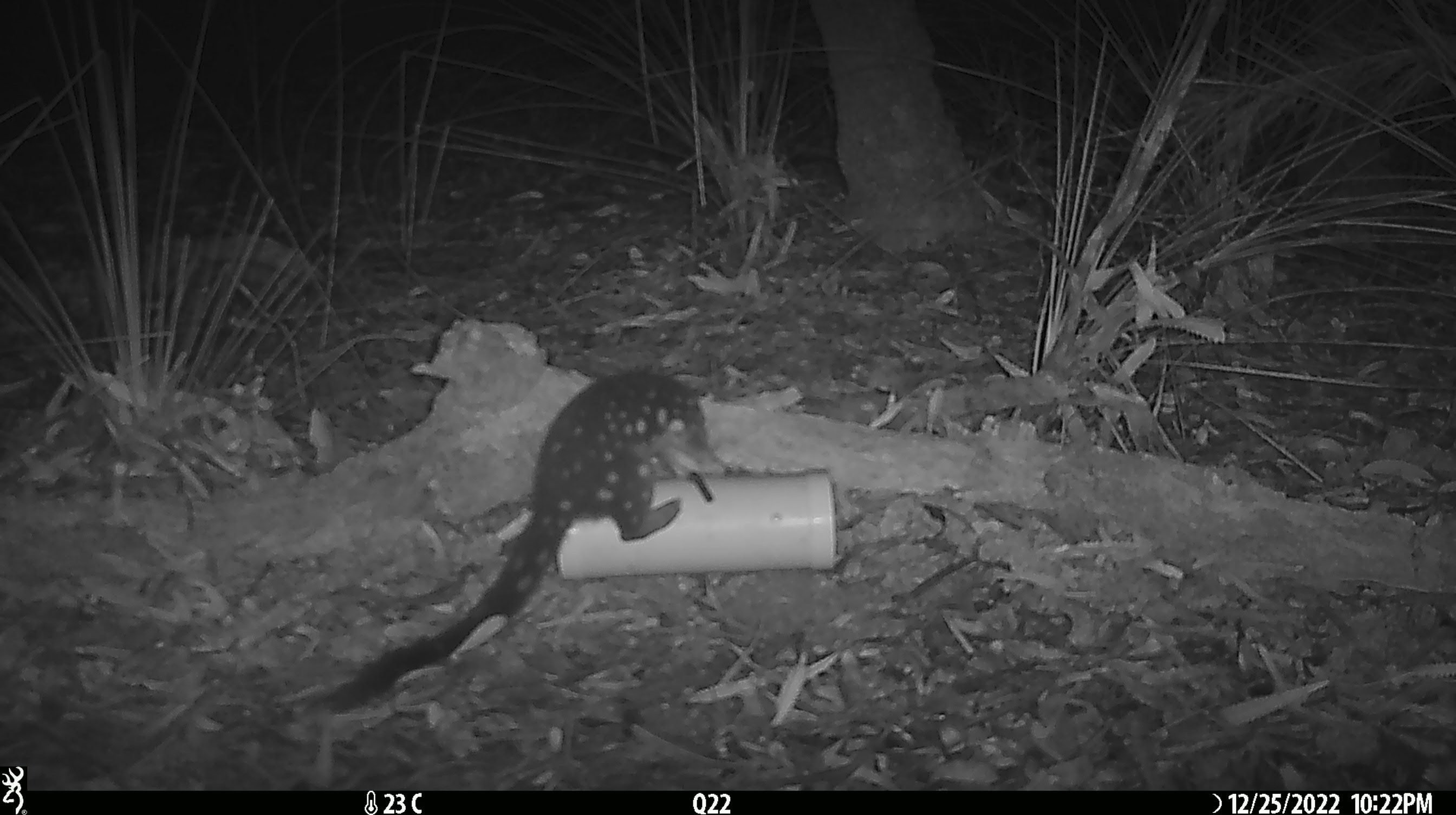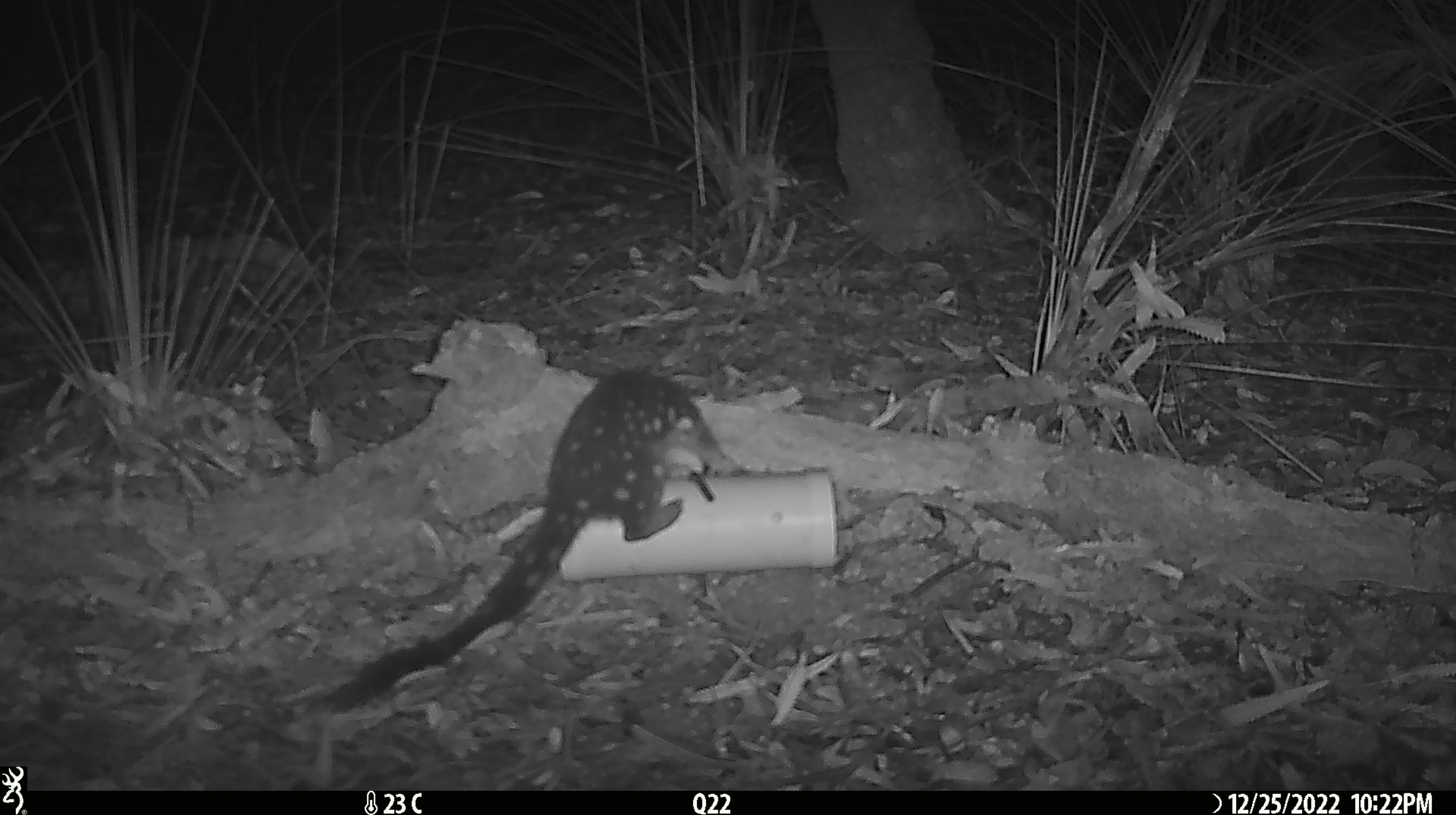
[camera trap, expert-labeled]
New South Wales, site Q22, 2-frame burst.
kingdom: Animalia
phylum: Chordata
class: Mammalia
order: Dasyuromorphia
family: Dasyuridae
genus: Dasyurus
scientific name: Dasyurus maculatus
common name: spotted-tailed quoll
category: quoll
Quoll (spotted-tailed quoll) (Dasyurus maculatus).